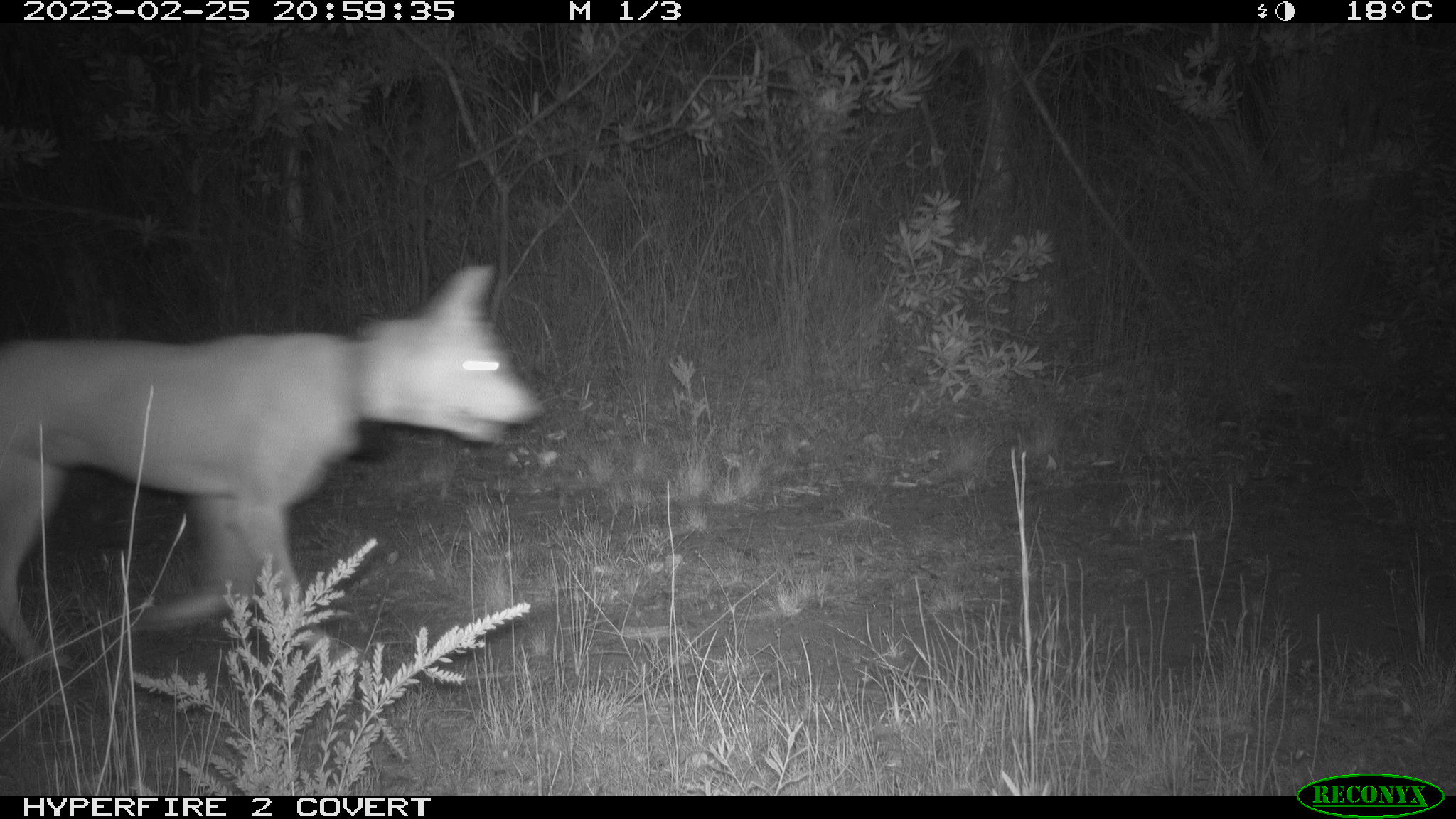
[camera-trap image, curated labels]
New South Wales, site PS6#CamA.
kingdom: Animalia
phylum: Chordata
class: Mammalia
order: Carnivora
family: Canidae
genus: Canis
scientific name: Canis familiaris dingo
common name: dingo